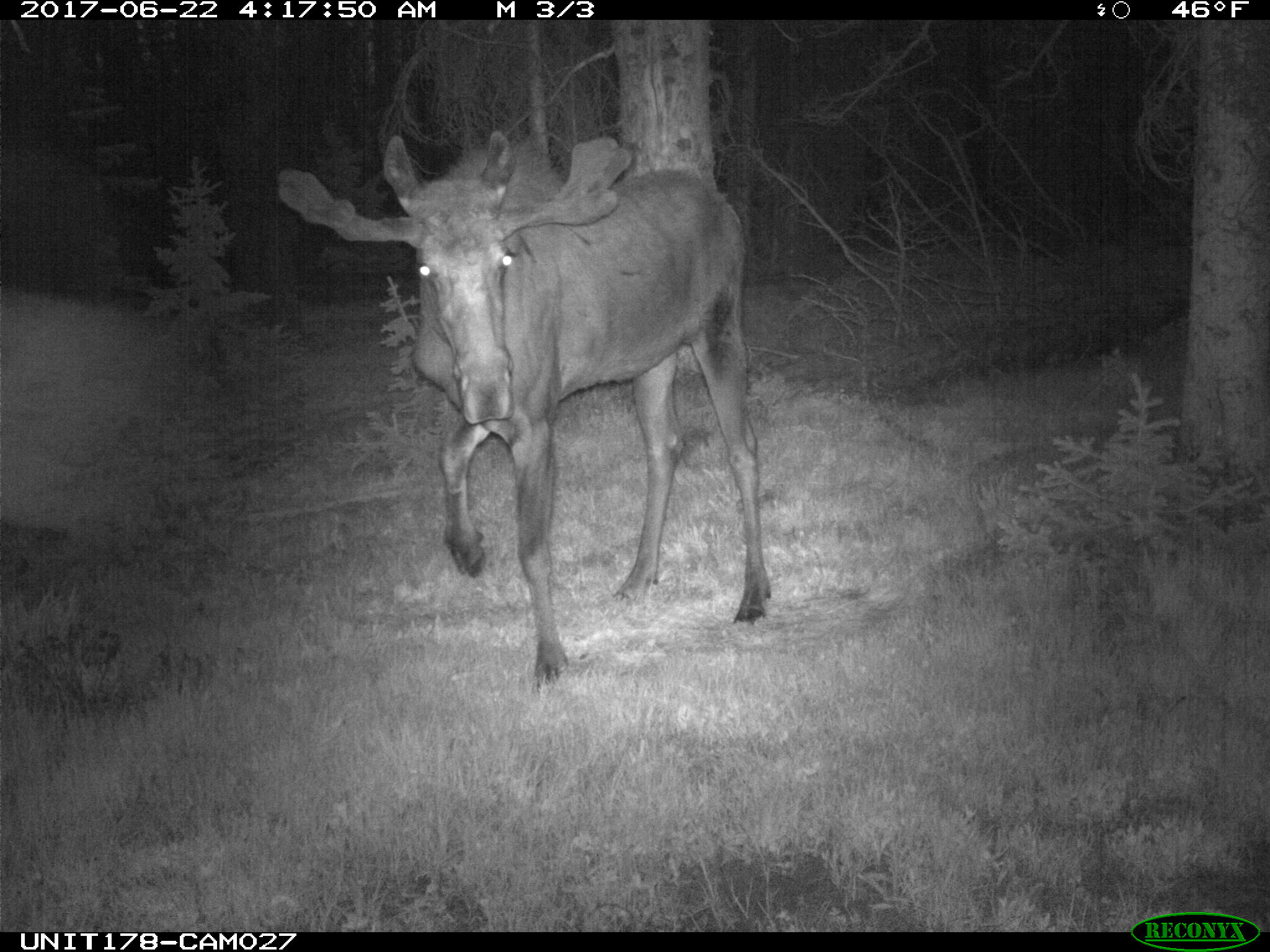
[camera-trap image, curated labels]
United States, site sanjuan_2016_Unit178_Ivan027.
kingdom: Animalia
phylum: Chordata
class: Mammalia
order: Artiodactyla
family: Cervidae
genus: Alces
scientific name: Alces alces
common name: moose